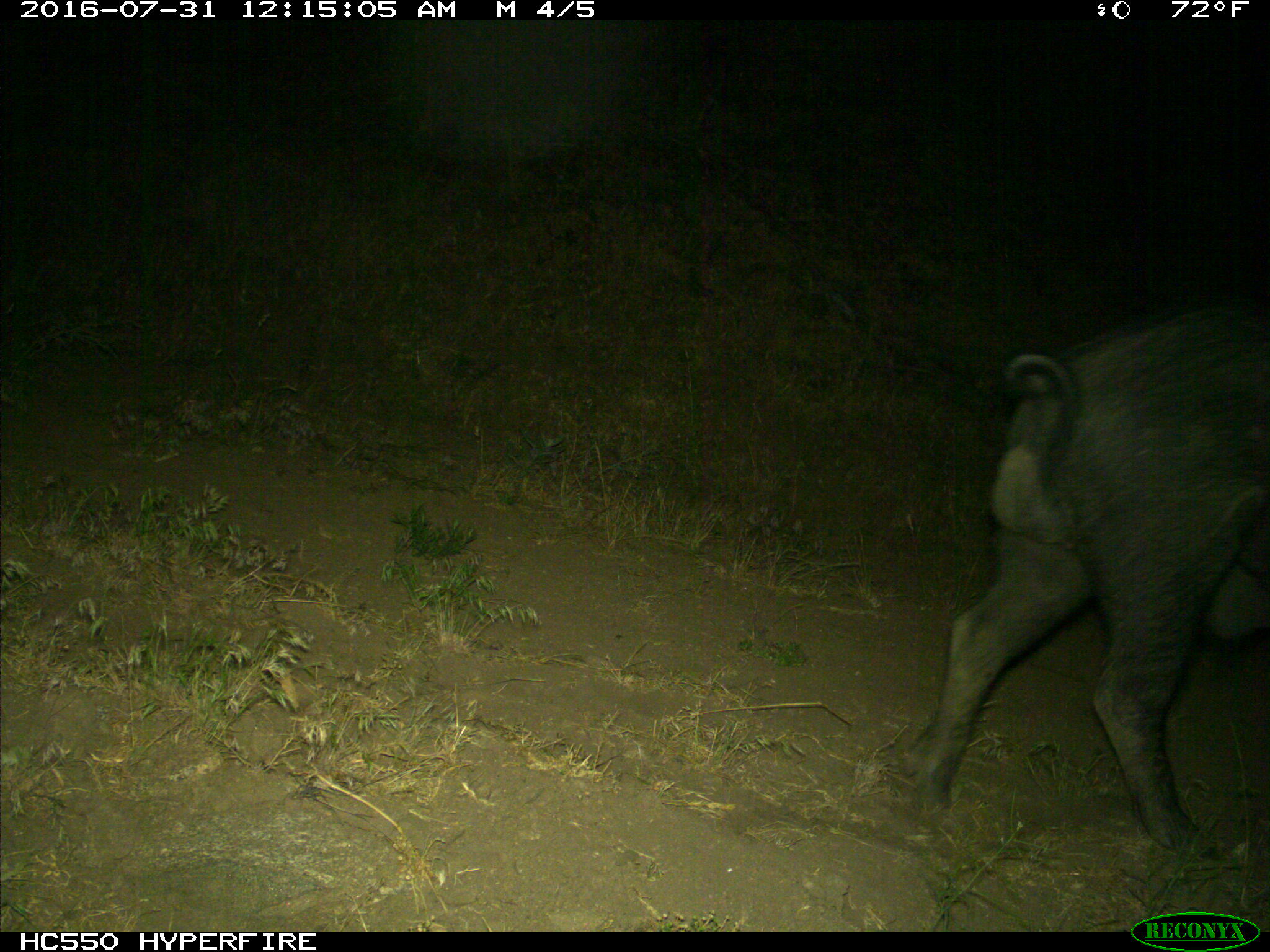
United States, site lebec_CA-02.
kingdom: Animalia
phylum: Chordata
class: Mammalia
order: Artiodactyla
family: Suidae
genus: Sus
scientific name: Sus scrofa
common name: wild boar